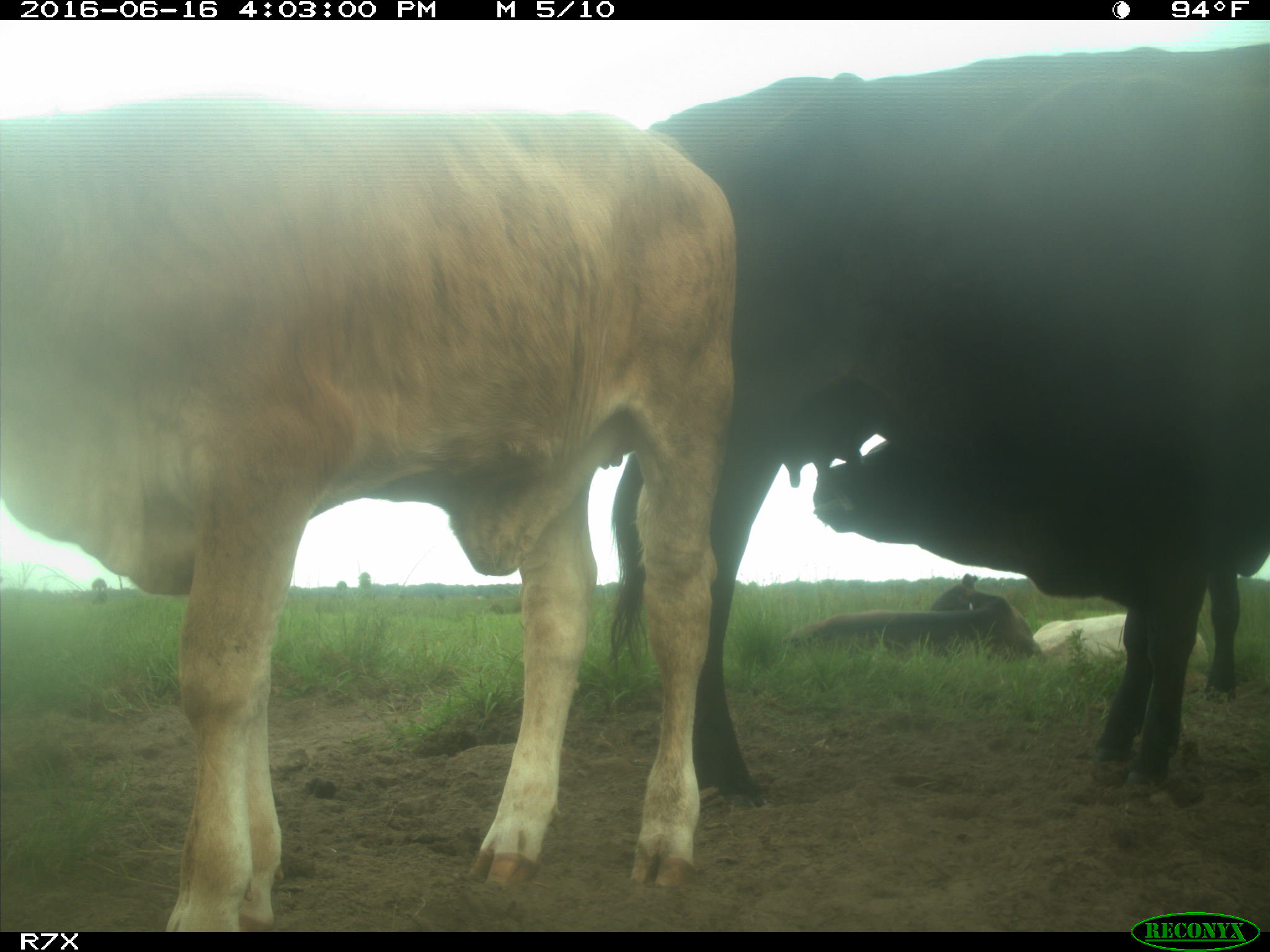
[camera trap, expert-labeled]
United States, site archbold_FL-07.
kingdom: Animalia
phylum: Chordata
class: Mammalia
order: Artiodactyla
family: Bovidae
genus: Bos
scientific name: Bos taurus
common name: domestic cow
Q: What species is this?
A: Bos taurus (domestic cow).